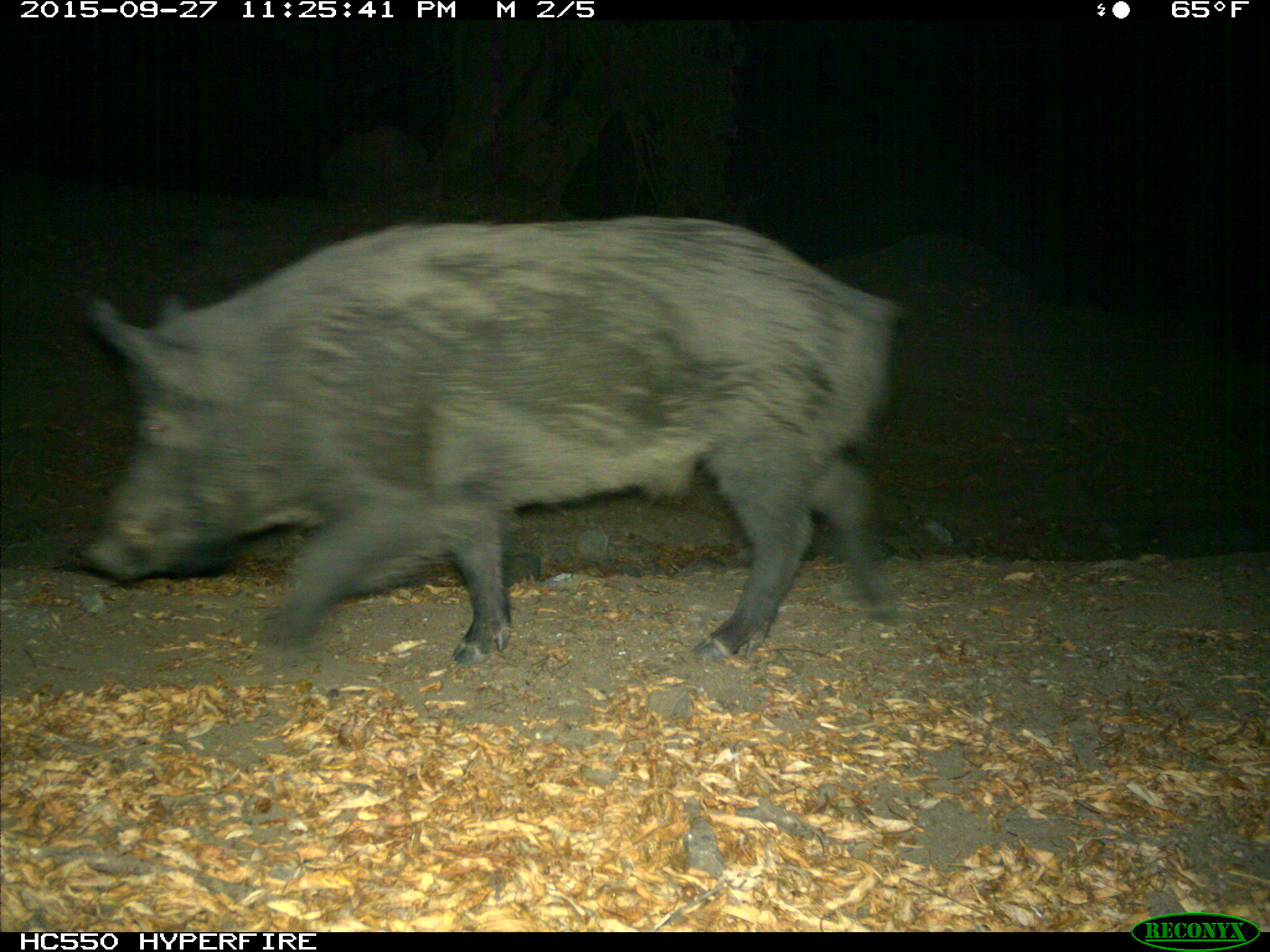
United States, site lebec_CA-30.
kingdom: Animalia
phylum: Chordata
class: Mammalia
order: Artiodactyla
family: Suidae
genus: Sus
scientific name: Sus scrofa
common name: wild boar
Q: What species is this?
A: Sus scrofa (wild boar).